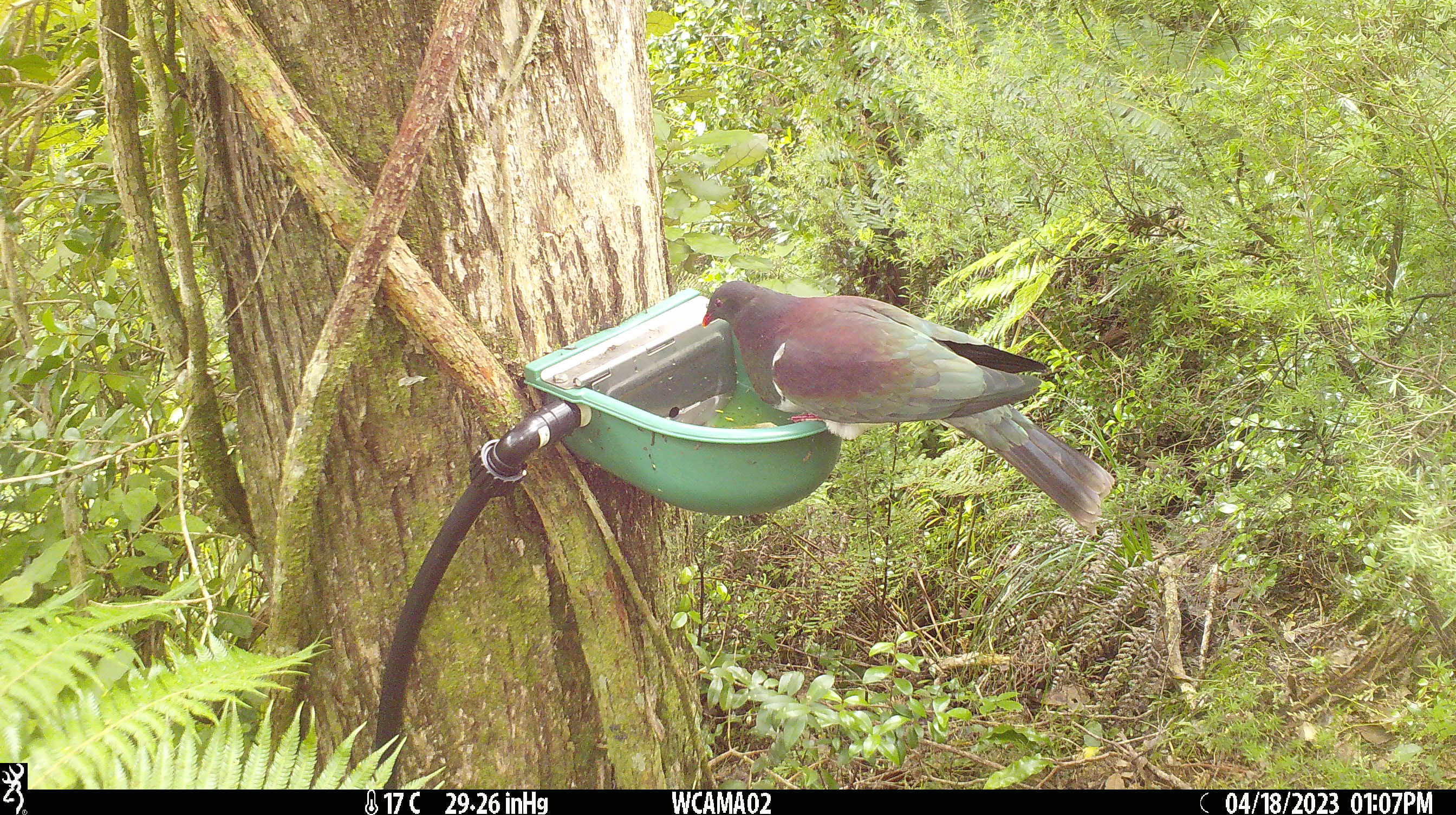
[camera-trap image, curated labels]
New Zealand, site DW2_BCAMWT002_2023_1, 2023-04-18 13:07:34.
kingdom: Animalia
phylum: Chordata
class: Aves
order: Columbiformes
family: Columbidae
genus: Hemiphaga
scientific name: Hemiphaga novaeseelandiae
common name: new zealand pigeon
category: kereru